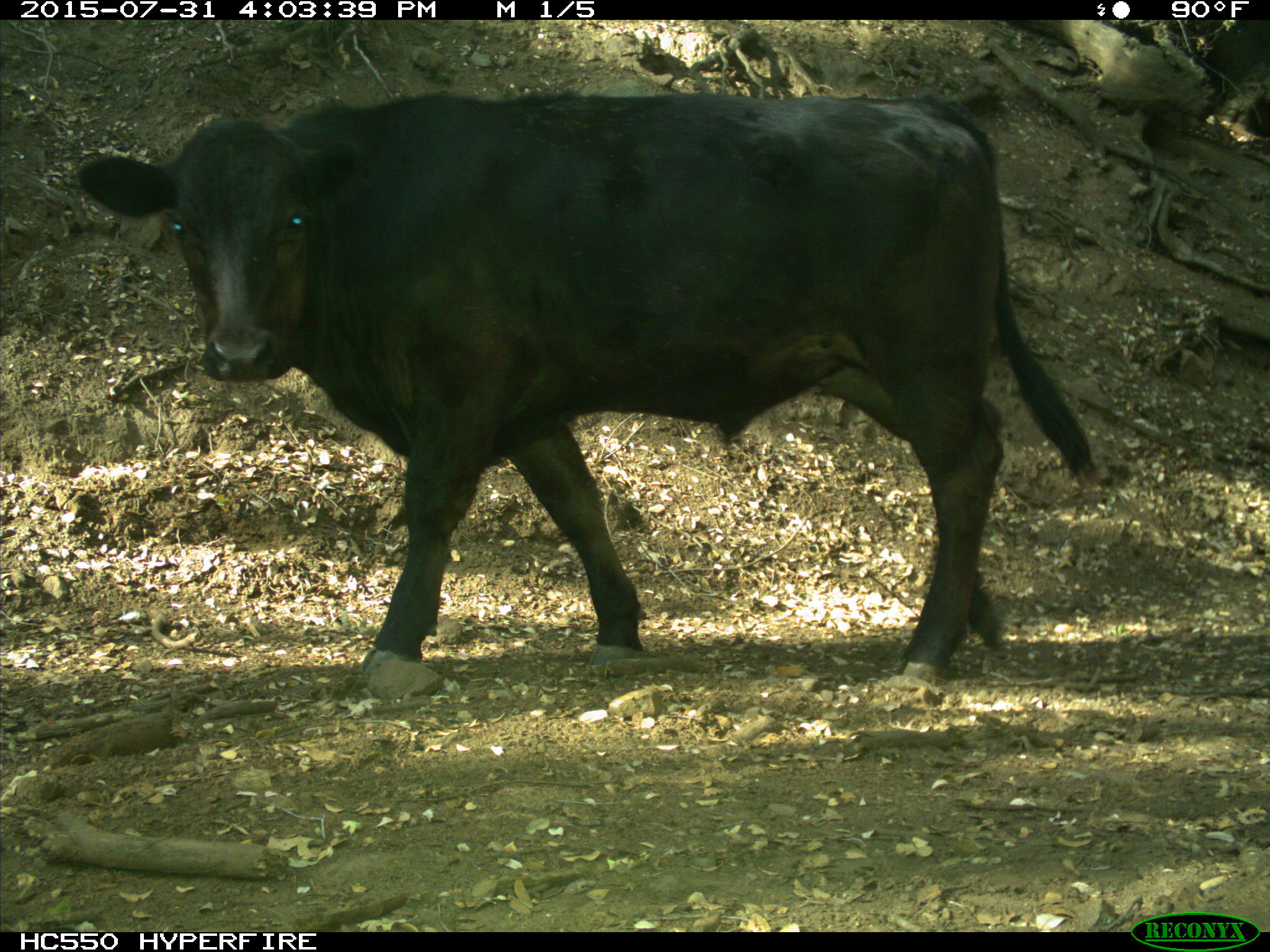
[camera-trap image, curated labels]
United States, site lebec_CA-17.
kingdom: Animalia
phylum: Chordata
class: Mammalia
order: Artiodactyla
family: Bovidae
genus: Bos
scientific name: Bos taurus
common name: domestic cow